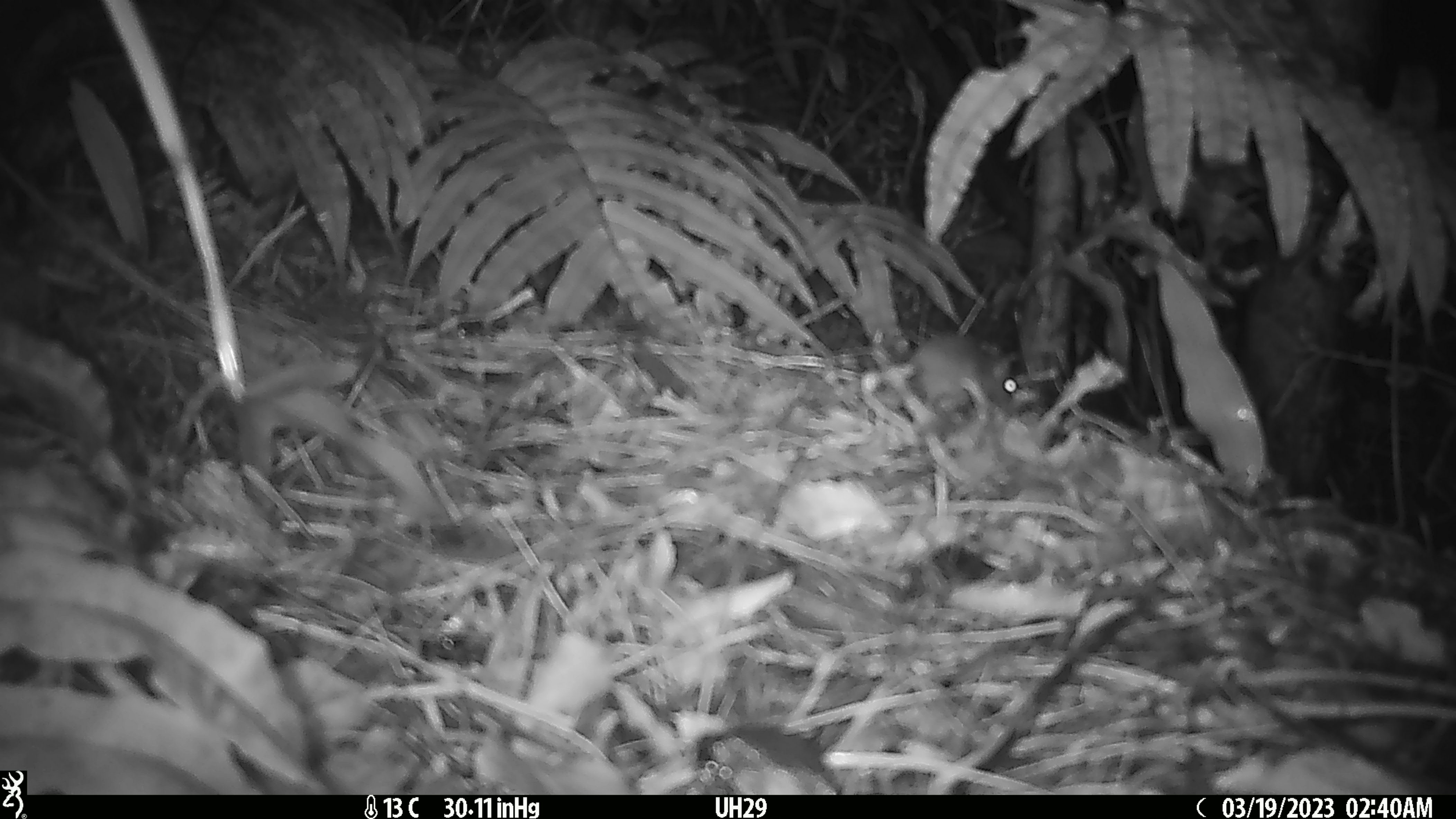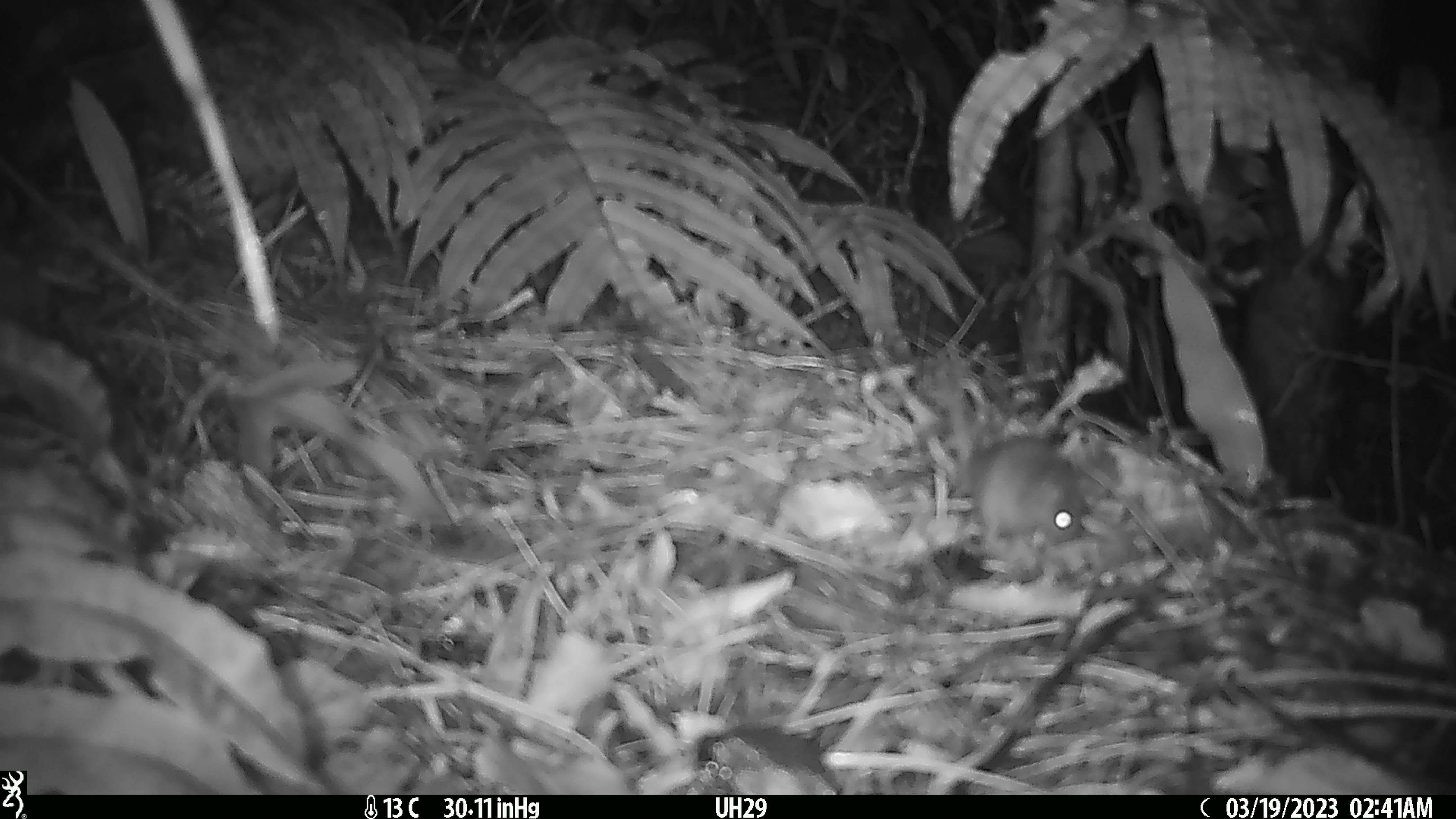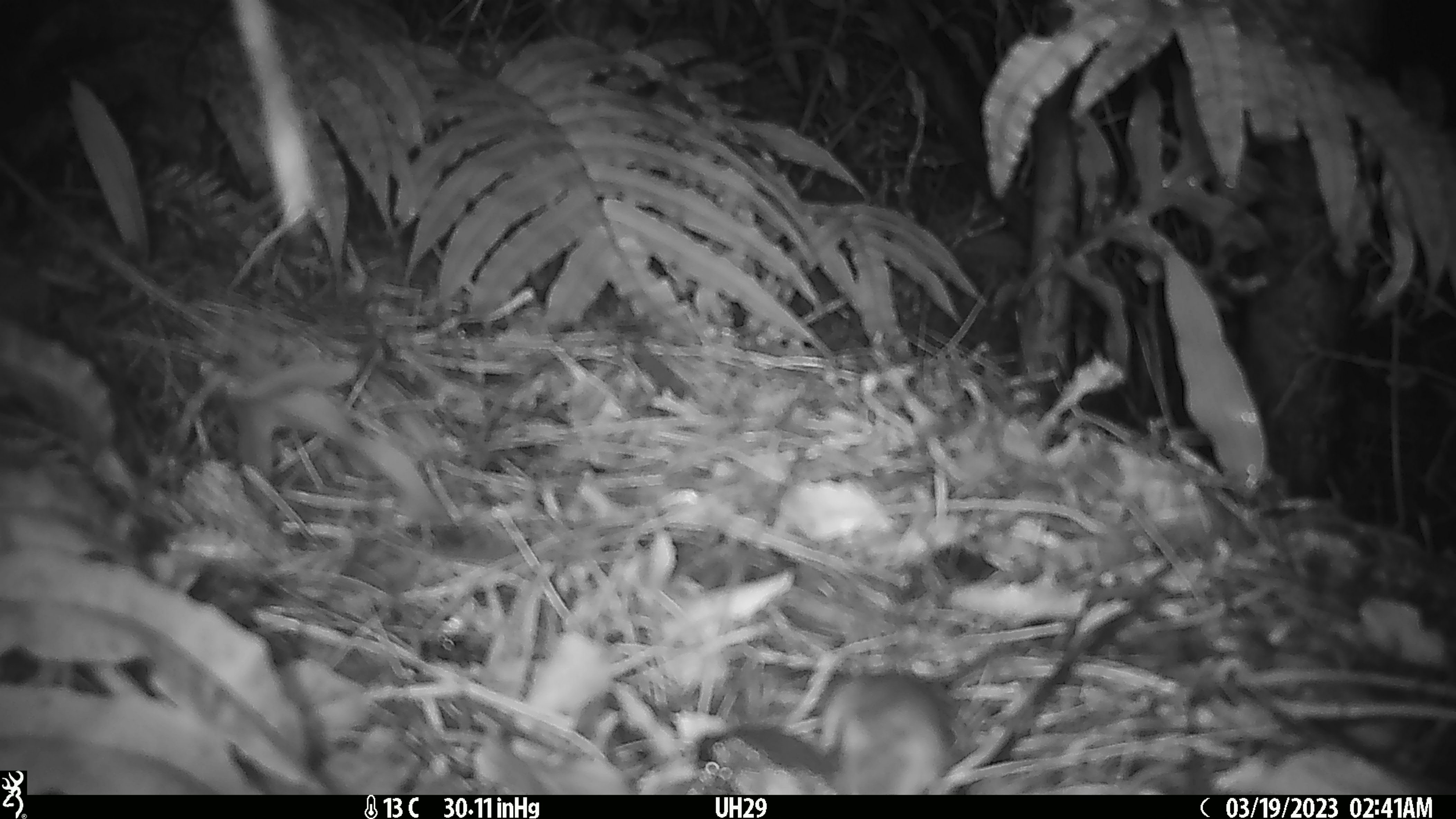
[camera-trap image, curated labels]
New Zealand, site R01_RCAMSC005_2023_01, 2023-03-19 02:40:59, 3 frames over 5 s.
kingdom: Animalia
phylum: Chordata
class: Mammalia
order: Rodentia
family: Muridae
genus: Mus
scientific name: Mus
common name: mouse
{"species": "mouse (Mus)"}